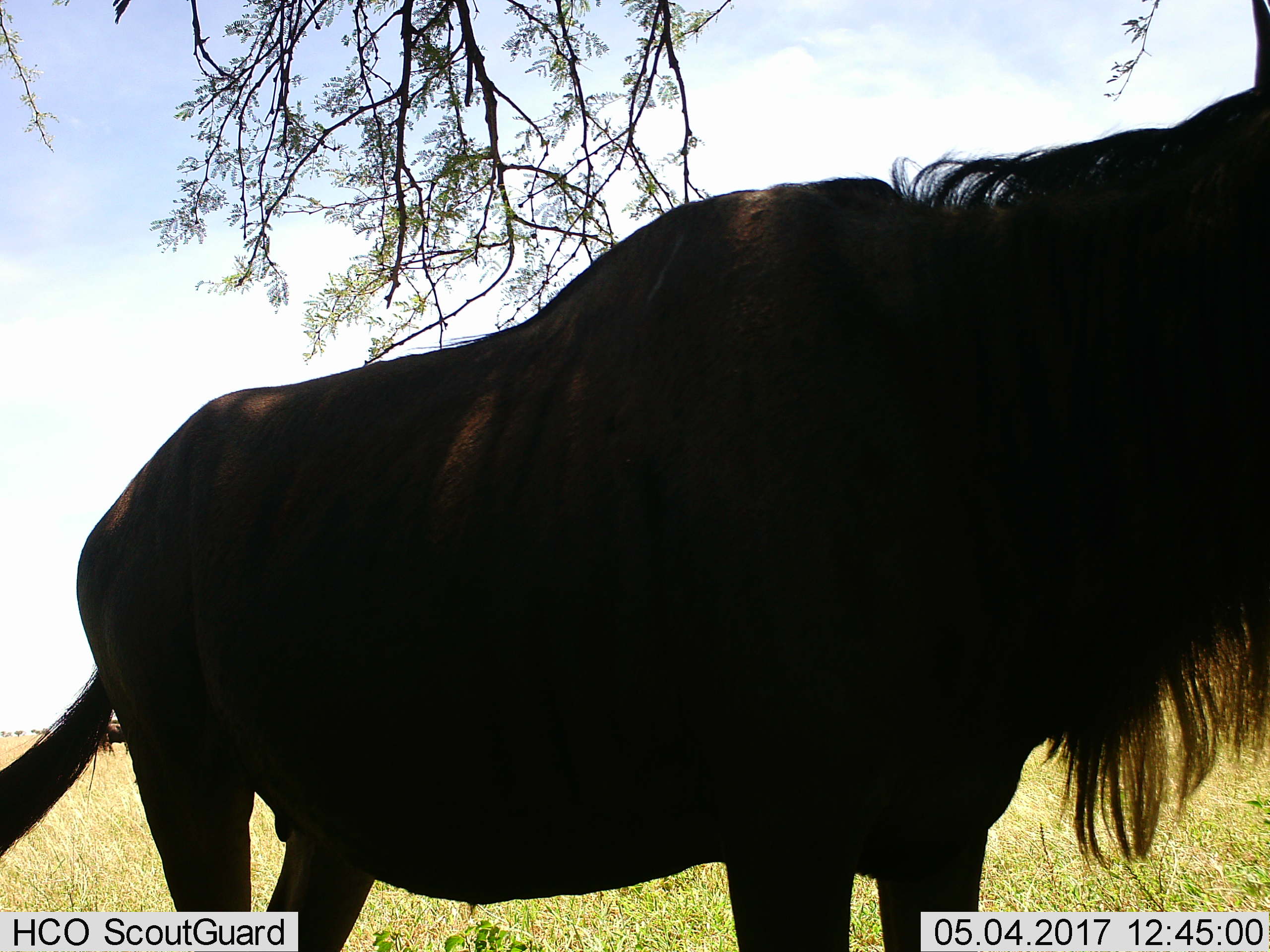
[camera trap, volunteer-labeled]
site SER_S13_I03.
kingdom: Animalia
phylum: Chordata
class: Mammalia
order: Artiodactyla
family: Bovidae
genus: Connochaetes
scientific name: Connochaetes taurinus taurinus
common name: blue wildebeest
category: wildebeestblue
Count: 1.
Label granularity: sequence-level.